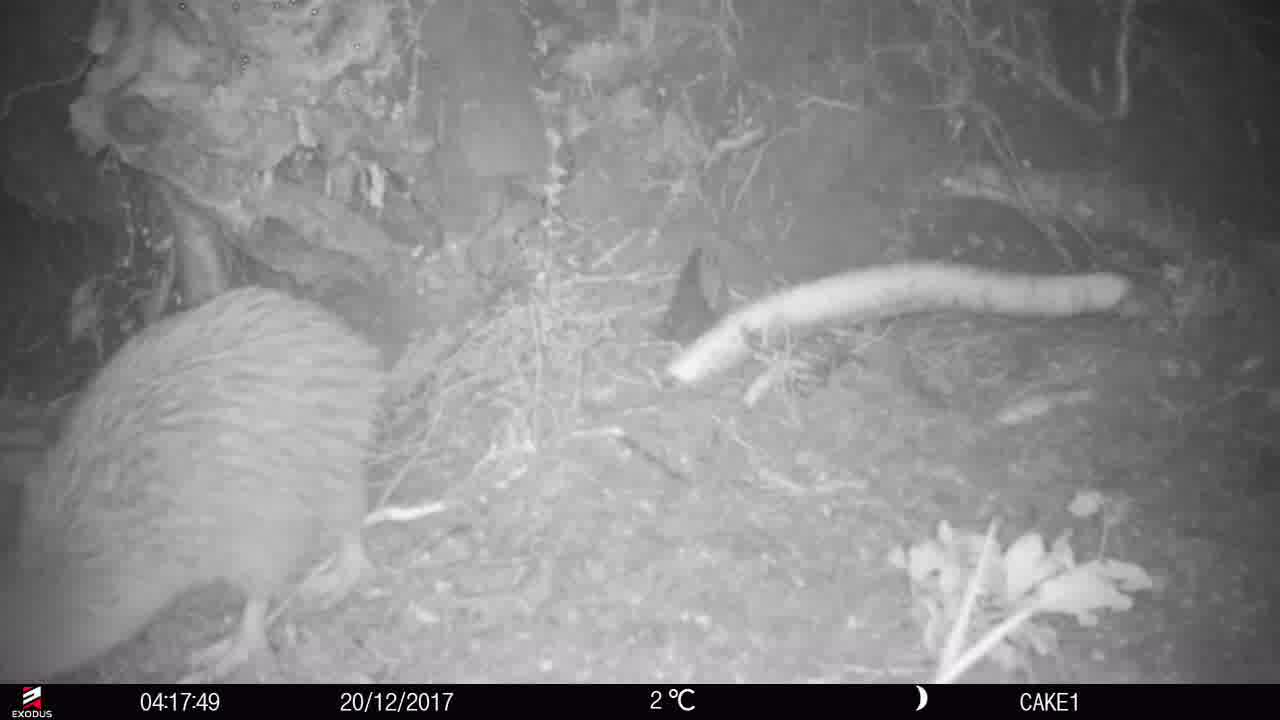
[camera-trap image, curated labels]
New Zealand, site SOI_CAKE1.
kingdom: Animalia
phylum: Chordata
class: Aves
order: Apterygiformes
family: Apterygidae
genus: Apteryx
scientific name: Apteryx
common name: kiwi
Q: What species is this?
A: Kiwi (Apteryx).